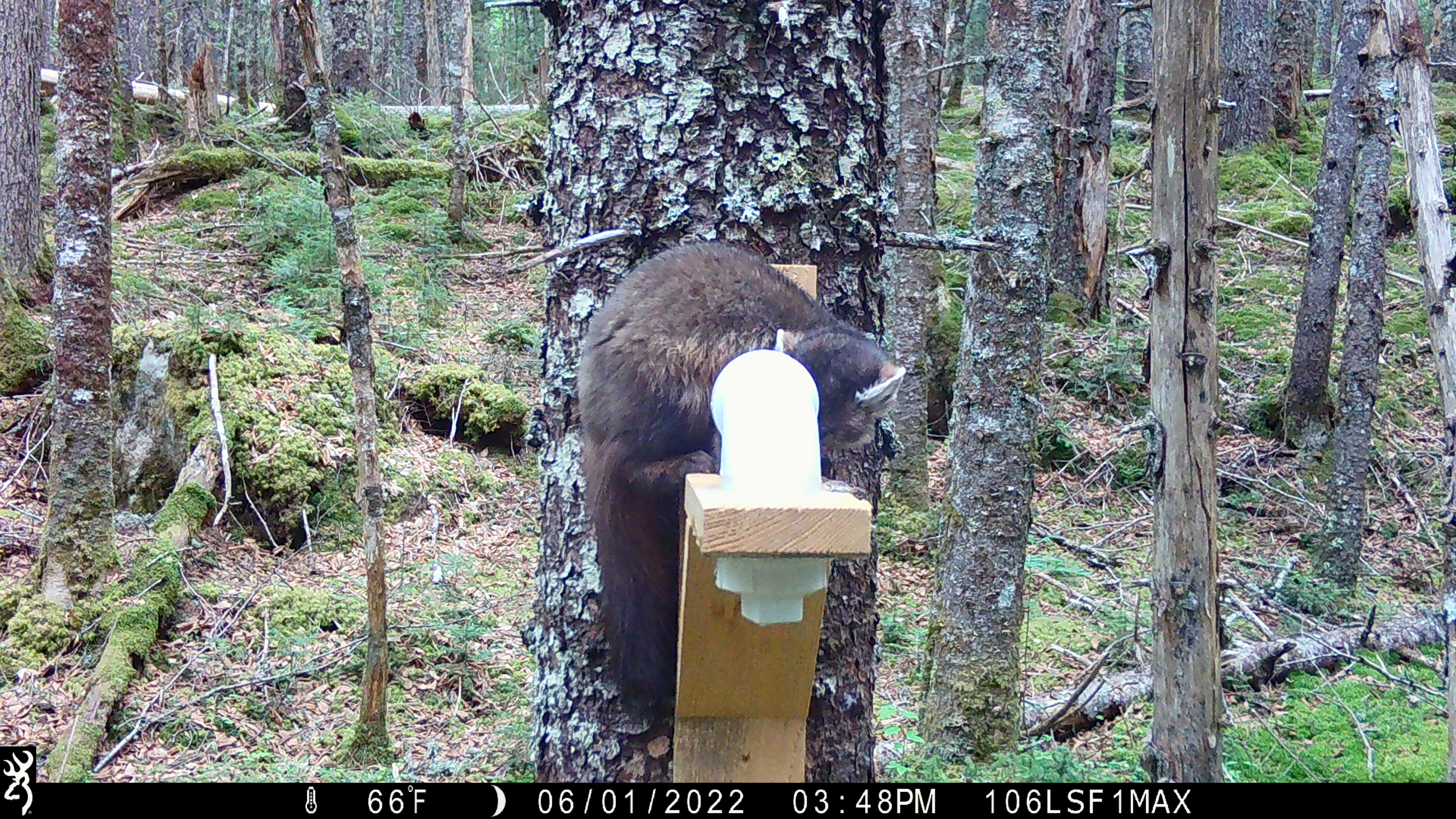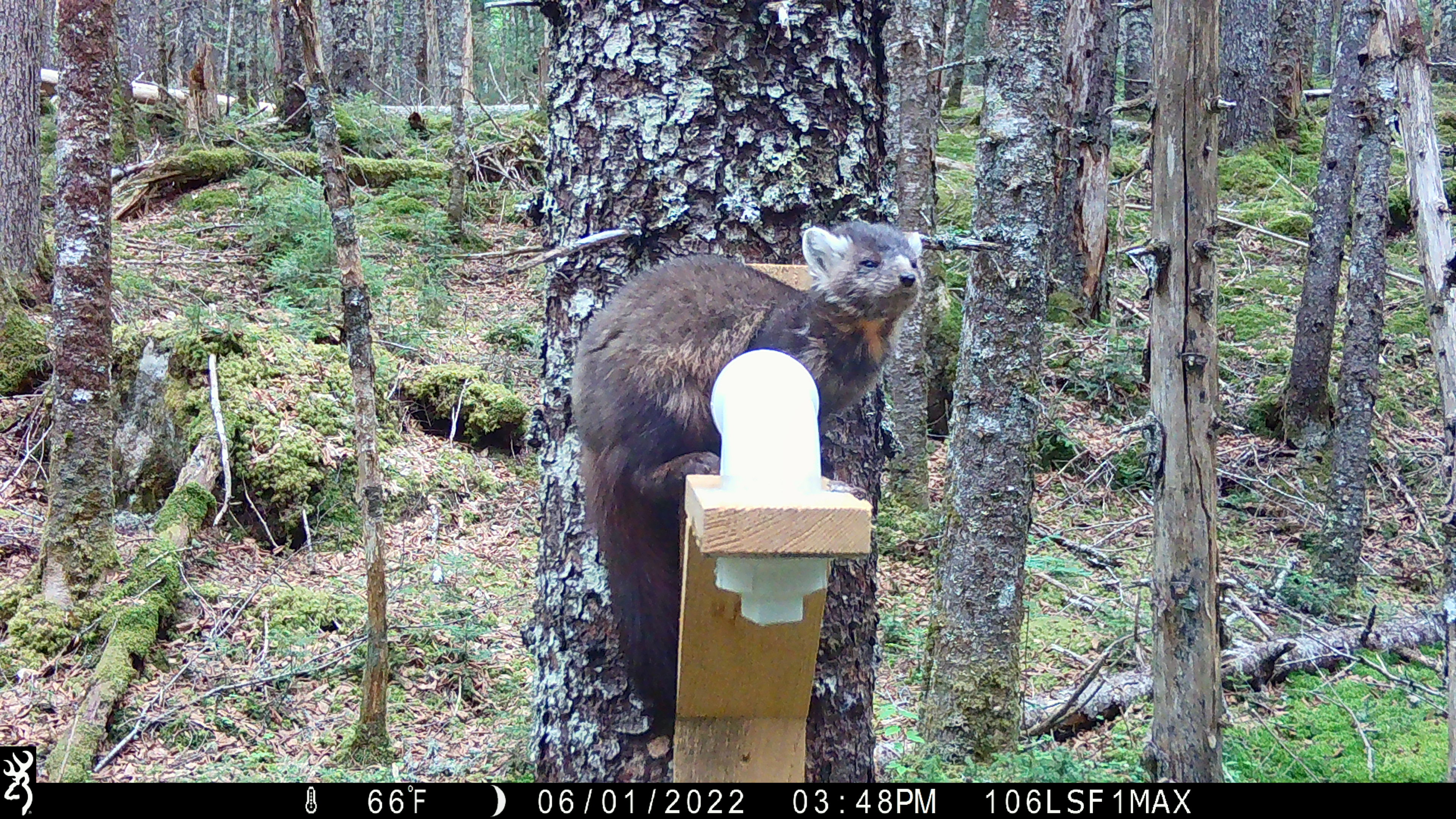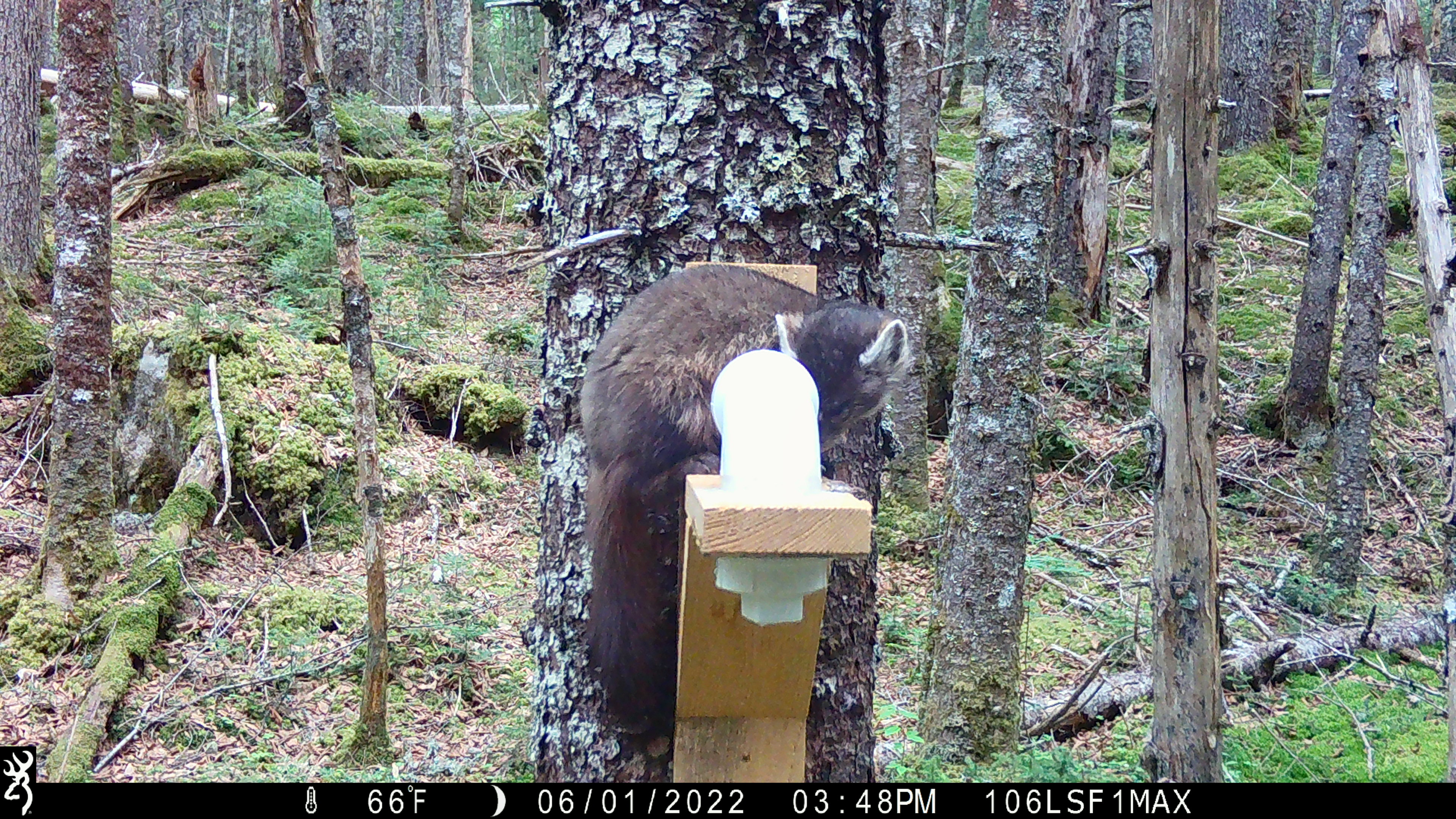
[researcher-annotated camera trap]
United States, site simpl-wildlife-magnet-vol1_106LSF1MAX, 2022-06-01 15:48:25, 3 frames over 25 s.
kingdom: Animalia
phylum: Chordata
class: Mammalia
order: Carnivora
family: Mustelidae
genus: Martes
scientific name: Martes americana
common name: american marten